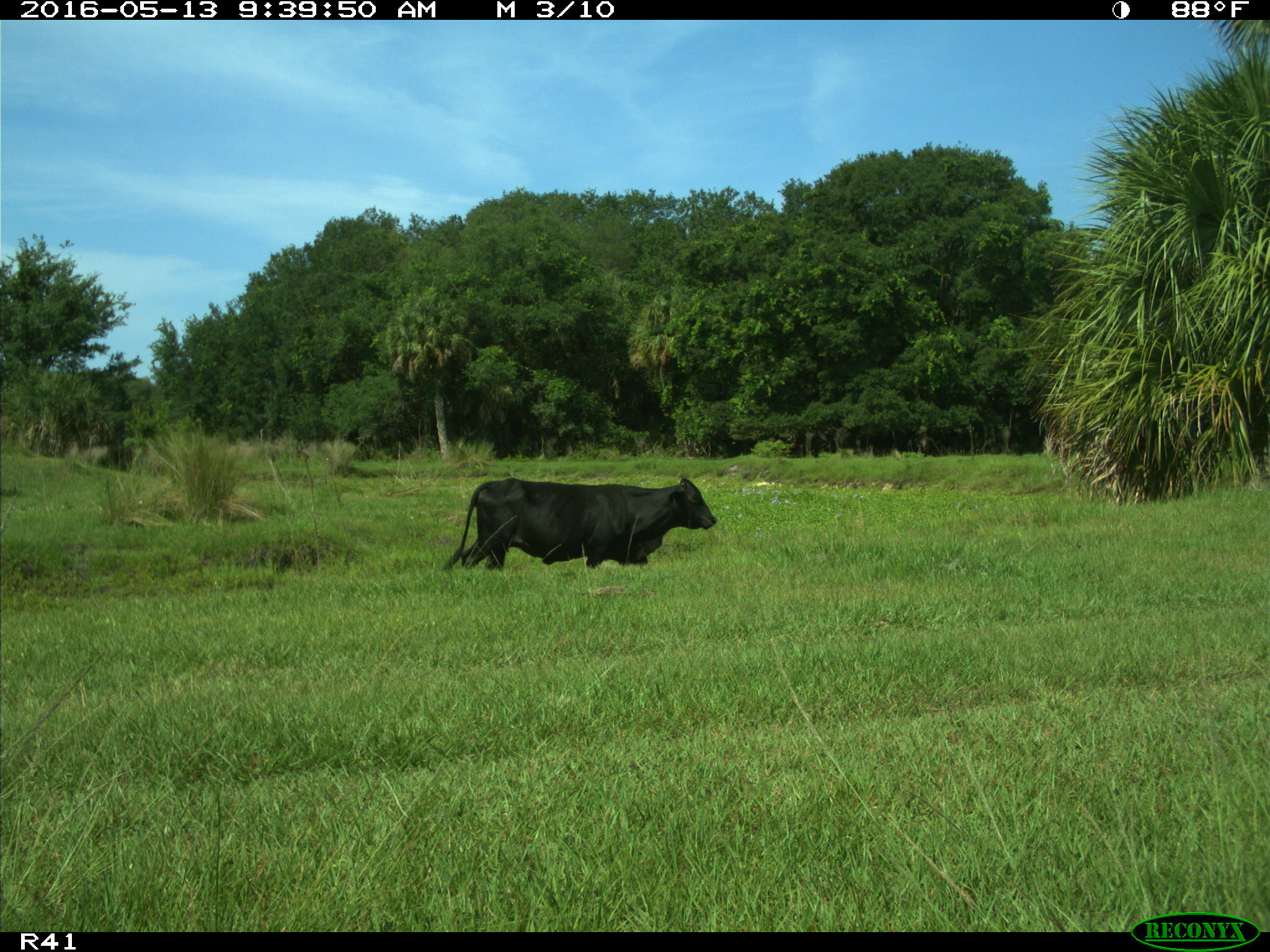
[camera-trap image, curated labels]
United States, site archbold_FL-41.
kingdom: Animalia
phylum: Chordata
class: Mammalia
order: Artiodactyla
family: Bovidae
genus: Bos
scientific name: Bos taurus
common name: domestic cow